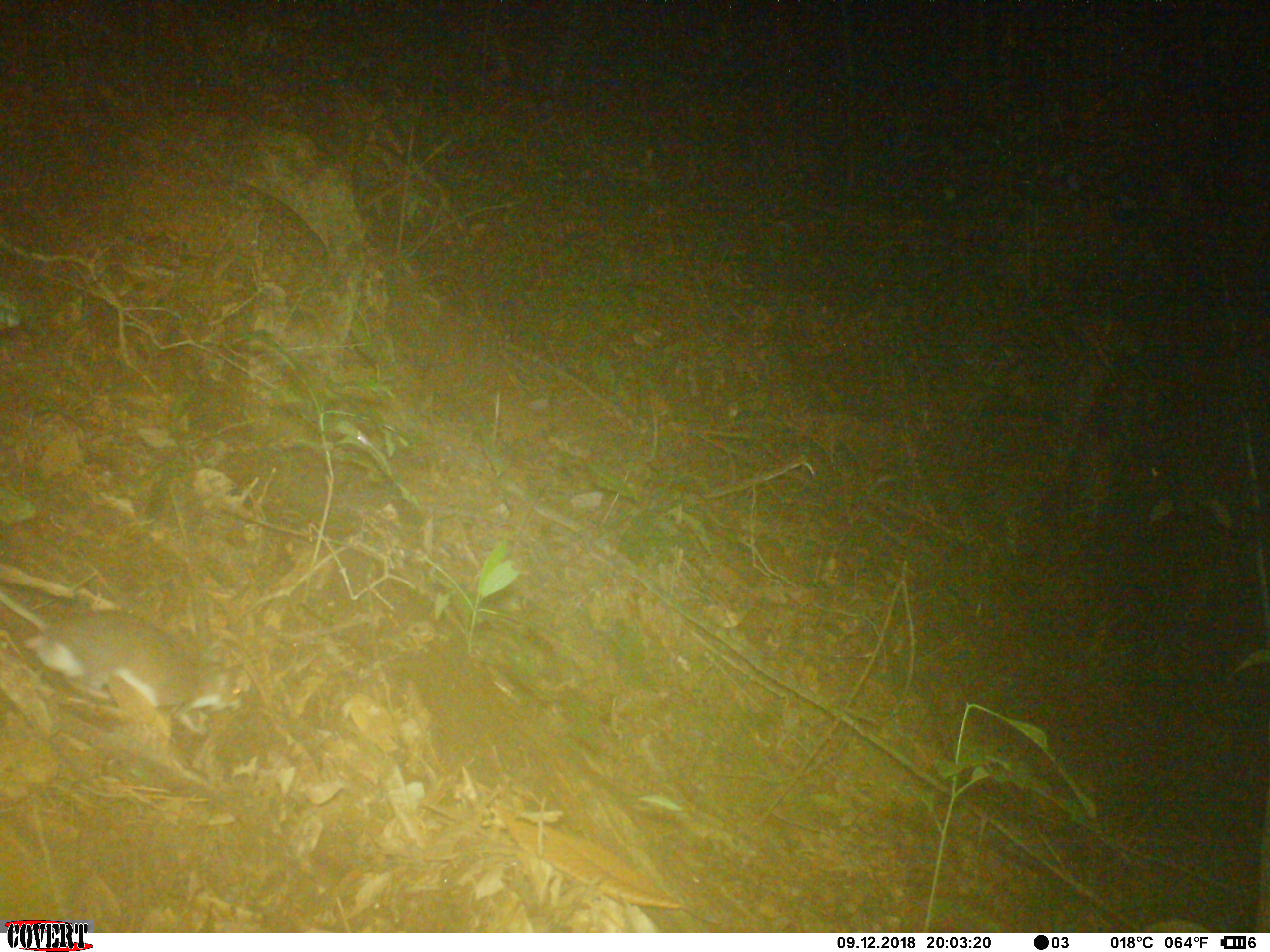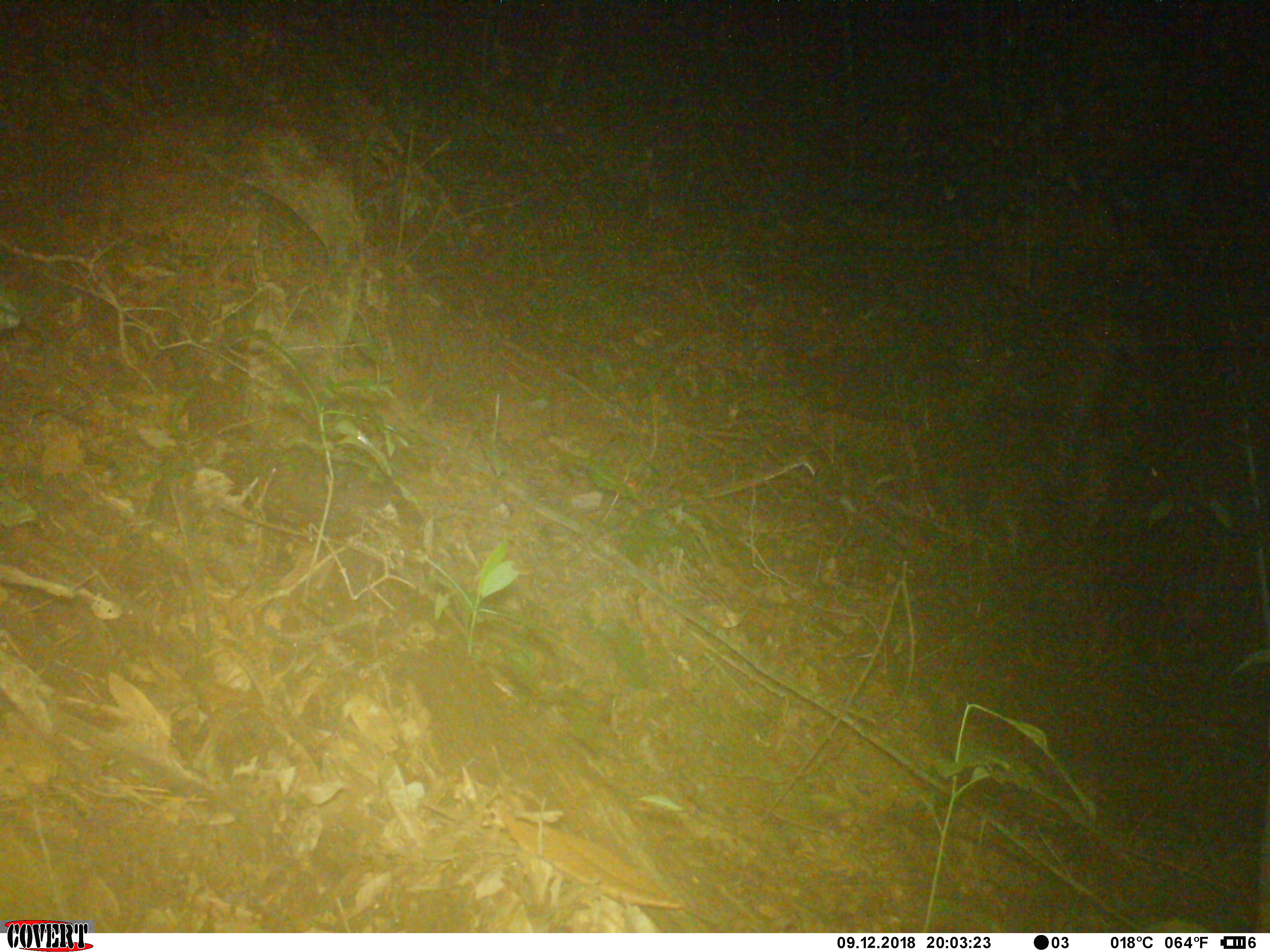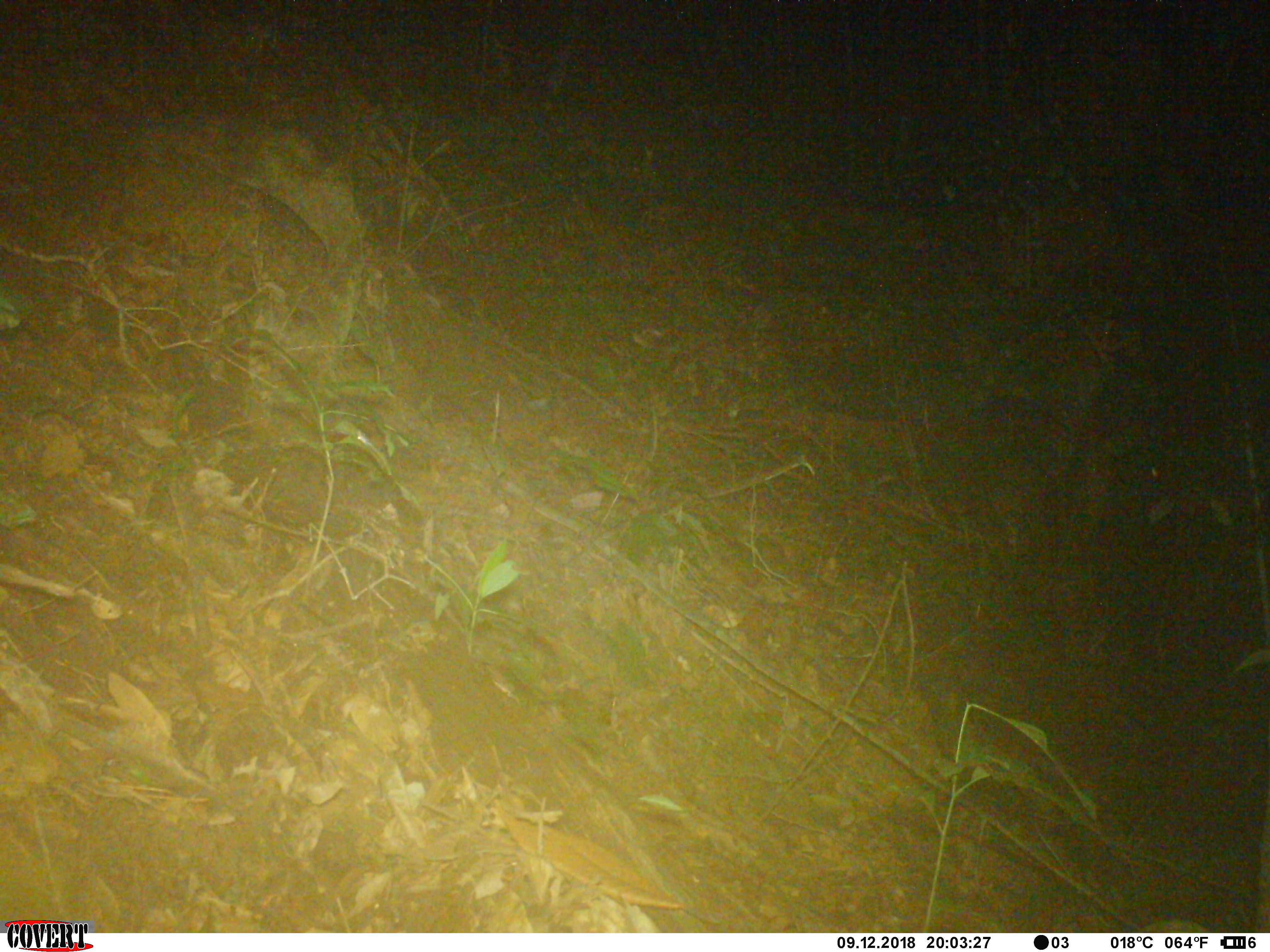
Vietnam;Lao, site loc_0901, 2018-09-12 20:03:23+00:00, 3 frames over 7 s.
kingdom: Animalia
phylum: Chordata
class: Mammalia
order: Rodentia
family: Muridae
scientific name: Muridae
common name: old-world mice and rats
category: unidentified murid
Unidentified murid (old-world mice and rats) (Muridae). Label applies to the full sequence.